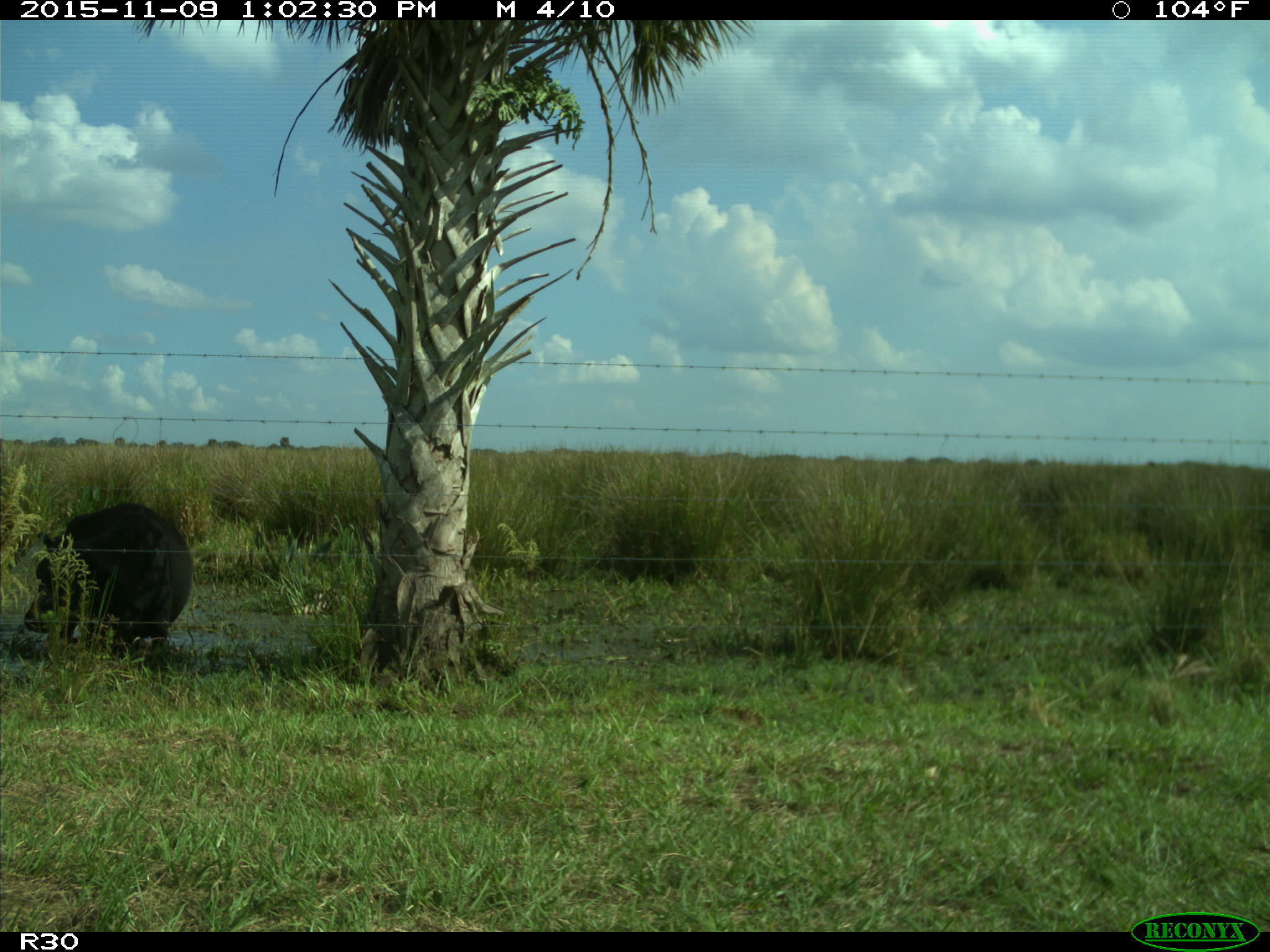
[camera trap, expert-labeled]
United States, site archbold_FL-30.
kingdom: Animalia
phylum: Chordata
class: Mammalia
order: Artiodactyla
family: Bovidae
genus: Bos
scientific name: Bos taurus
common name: domestic cow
Bos taurus (domestic cow).